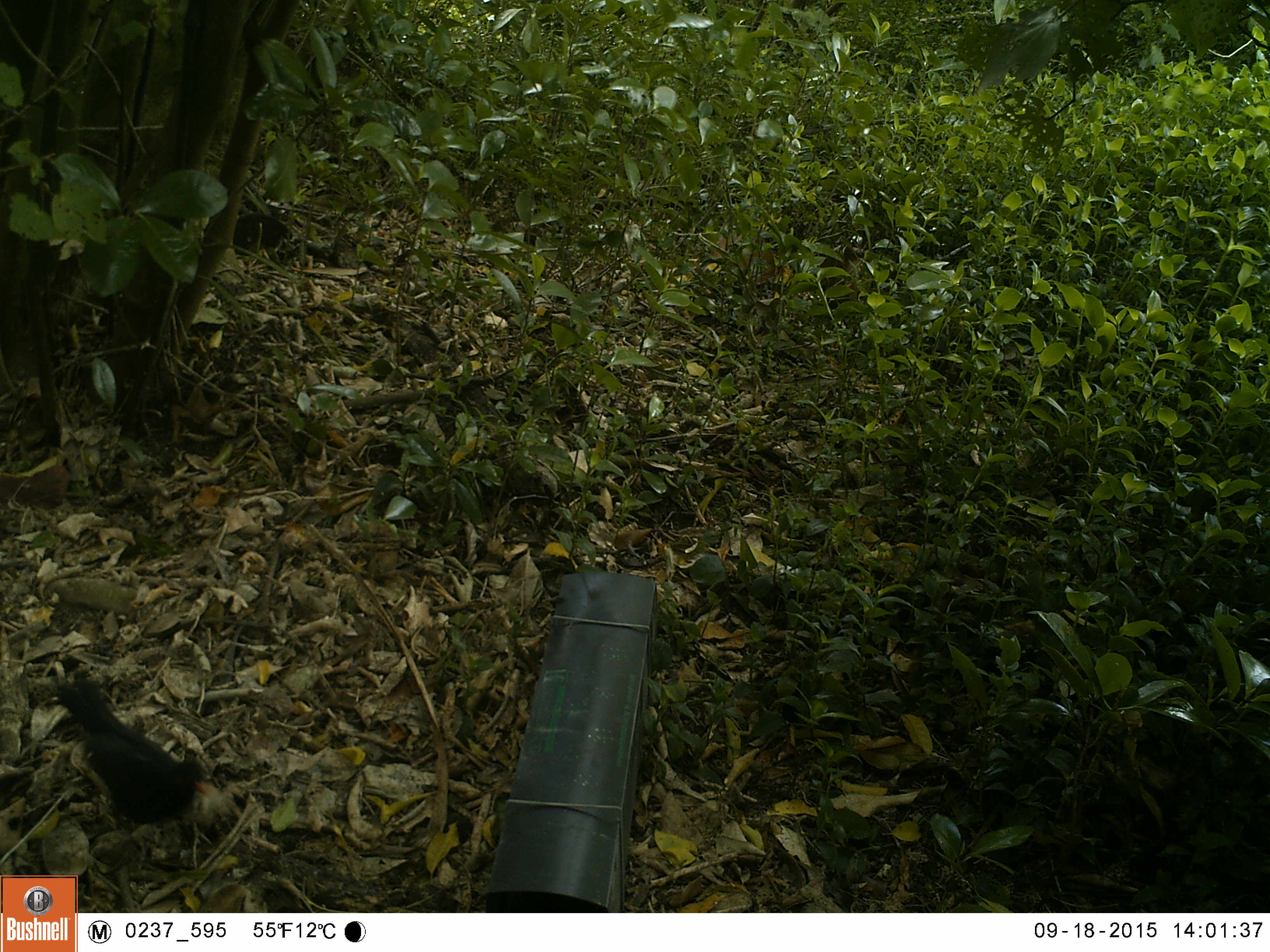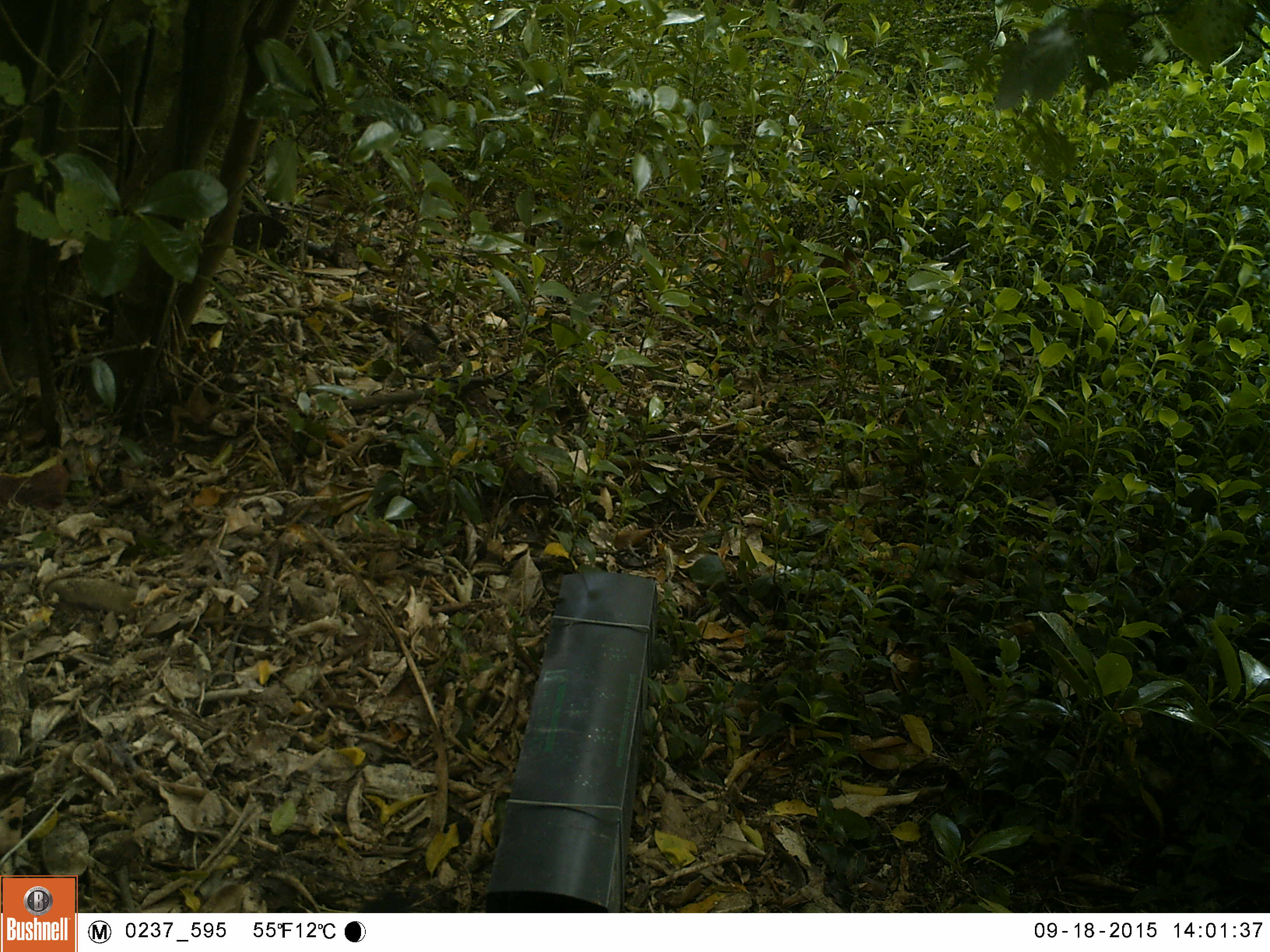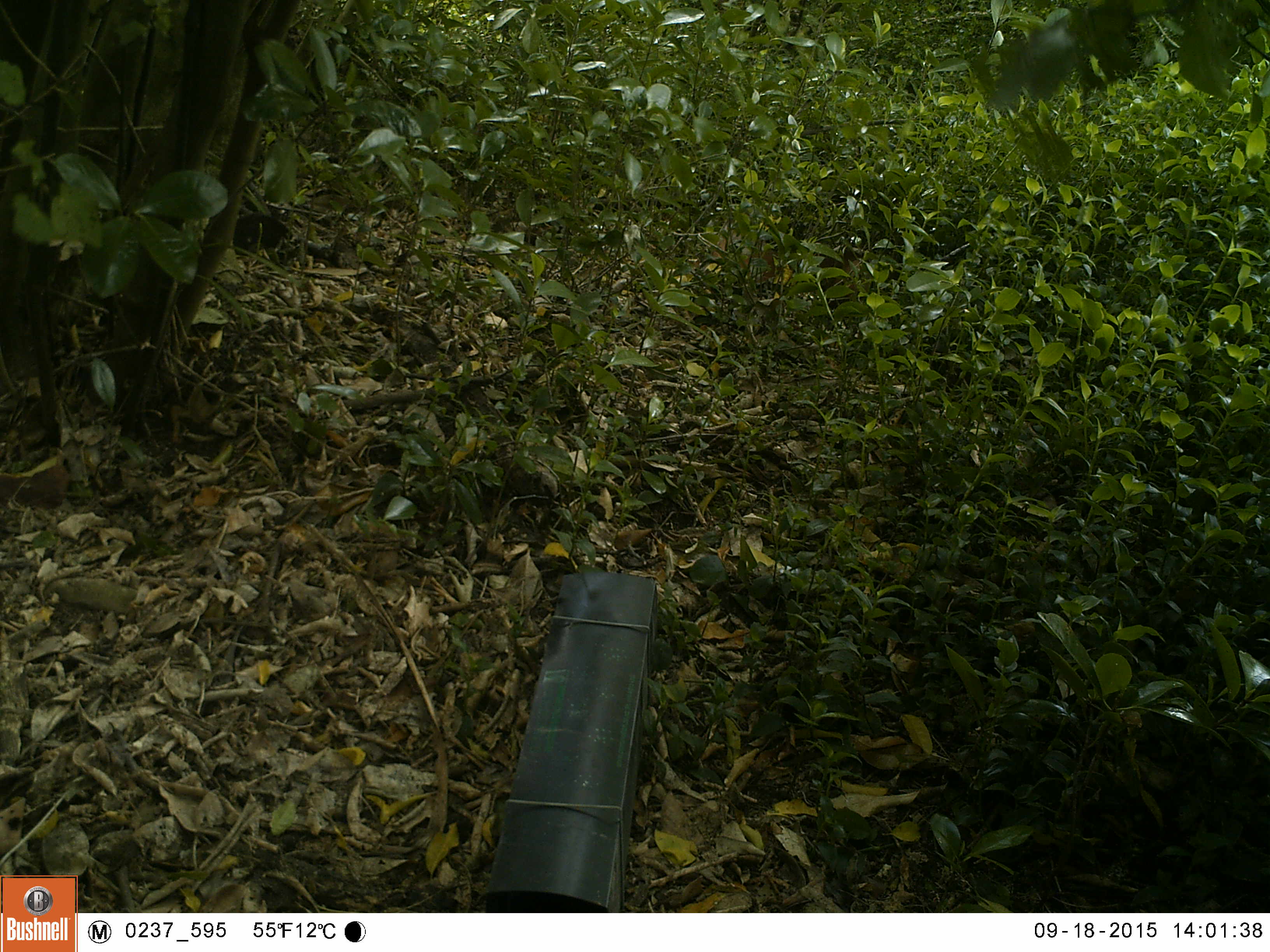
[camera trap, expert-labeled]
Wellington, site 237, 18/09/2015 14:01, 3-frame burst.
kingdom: Animalia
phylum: Chordata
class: Aves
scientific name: Aves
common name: bird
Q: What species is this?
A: Bird (Aves).